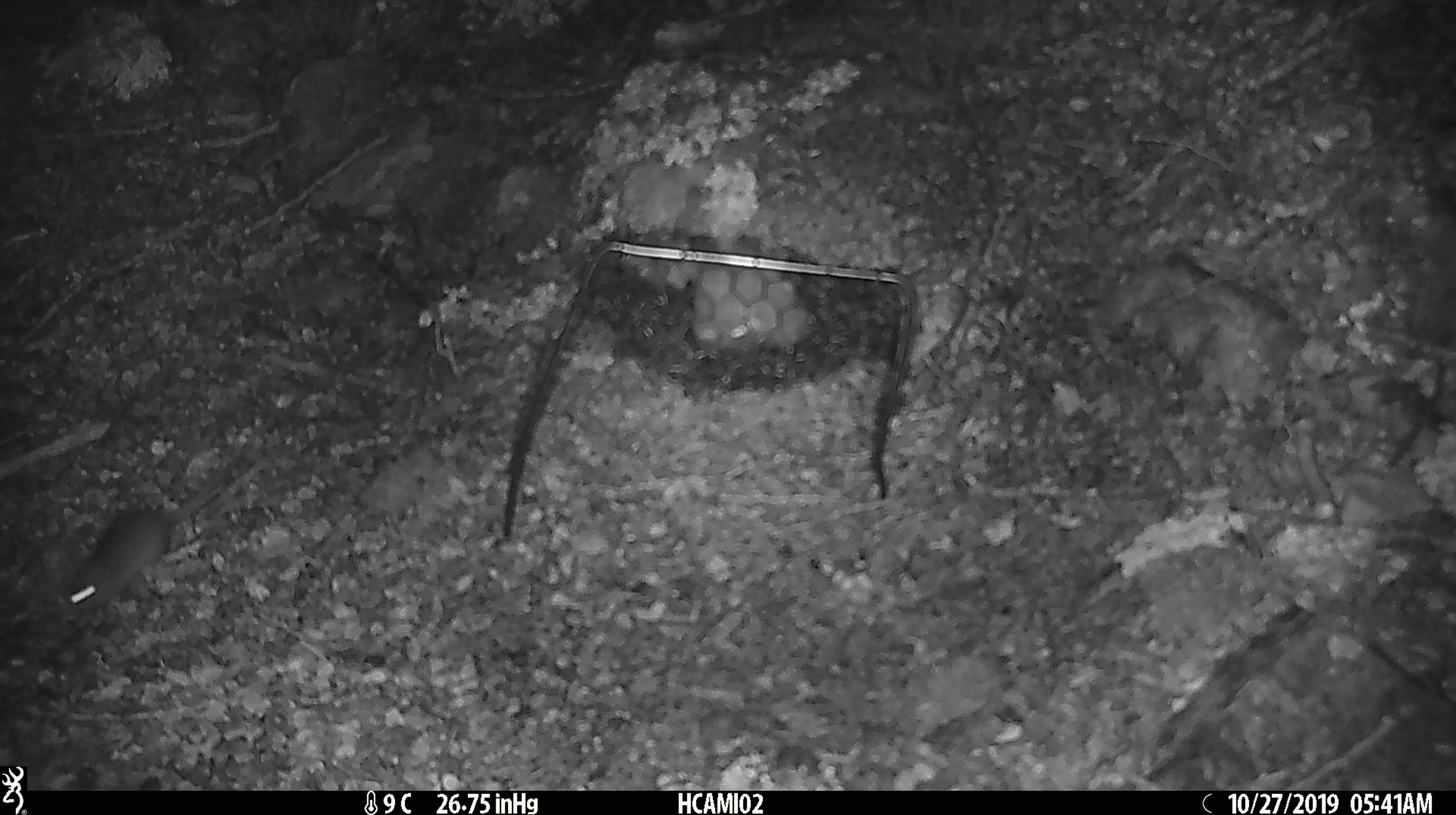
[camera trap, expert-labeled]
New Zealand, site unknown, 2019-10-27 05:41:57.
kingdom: Animalia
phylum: Chordata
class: Mammalia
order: Rodentia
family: Muridae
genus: Mus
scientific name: Mus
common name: mouse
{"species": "mouse (Mus)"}